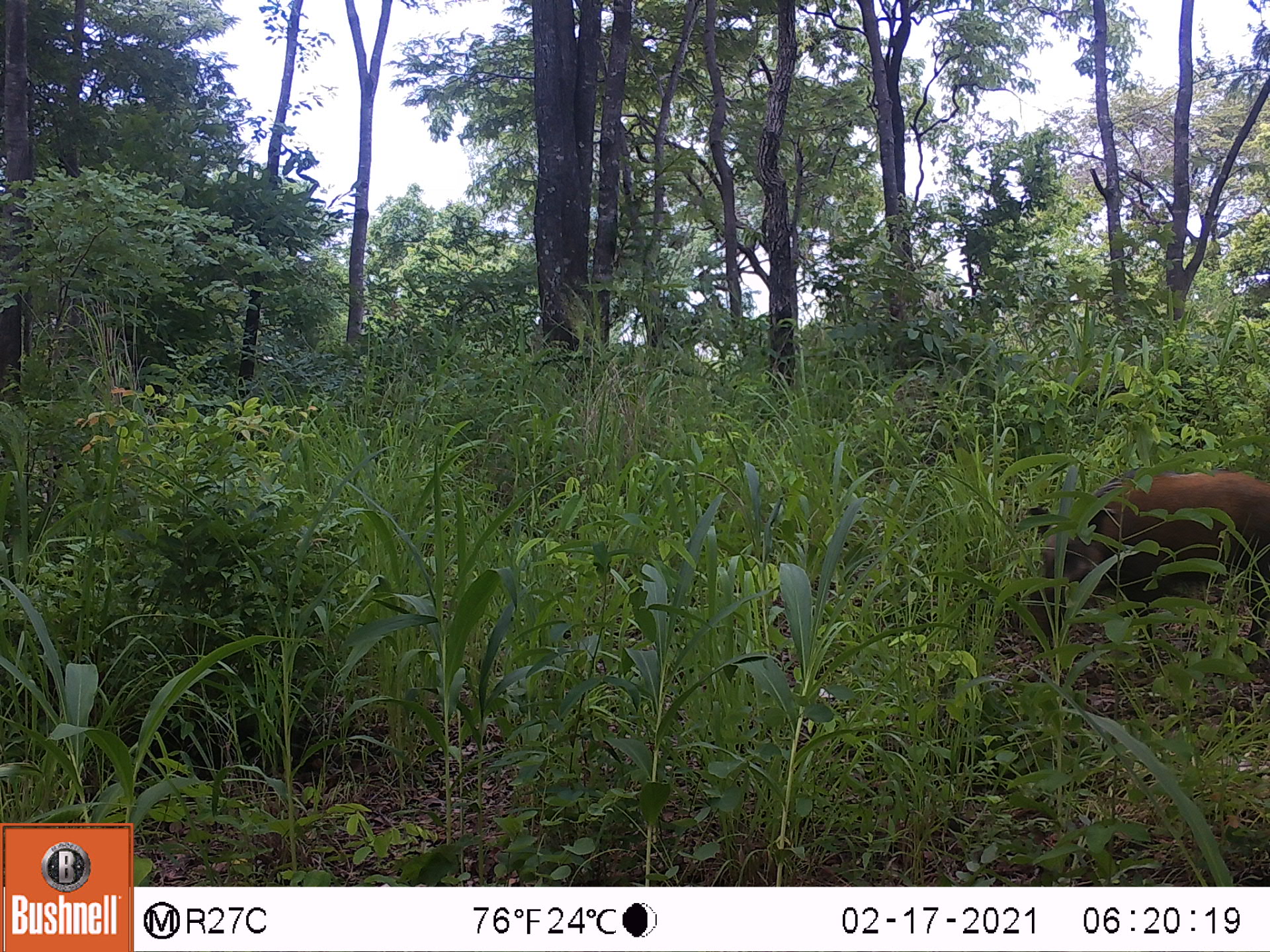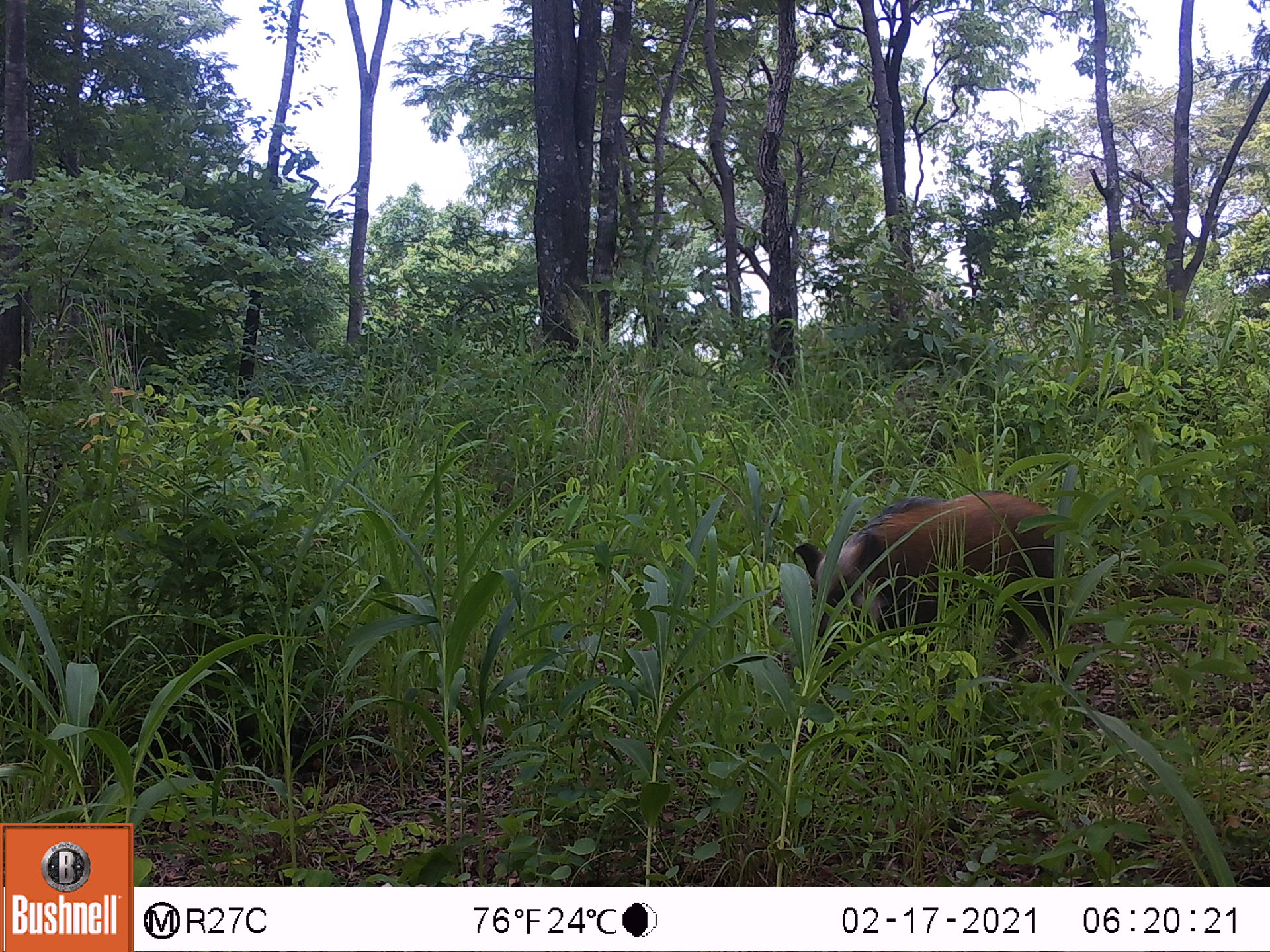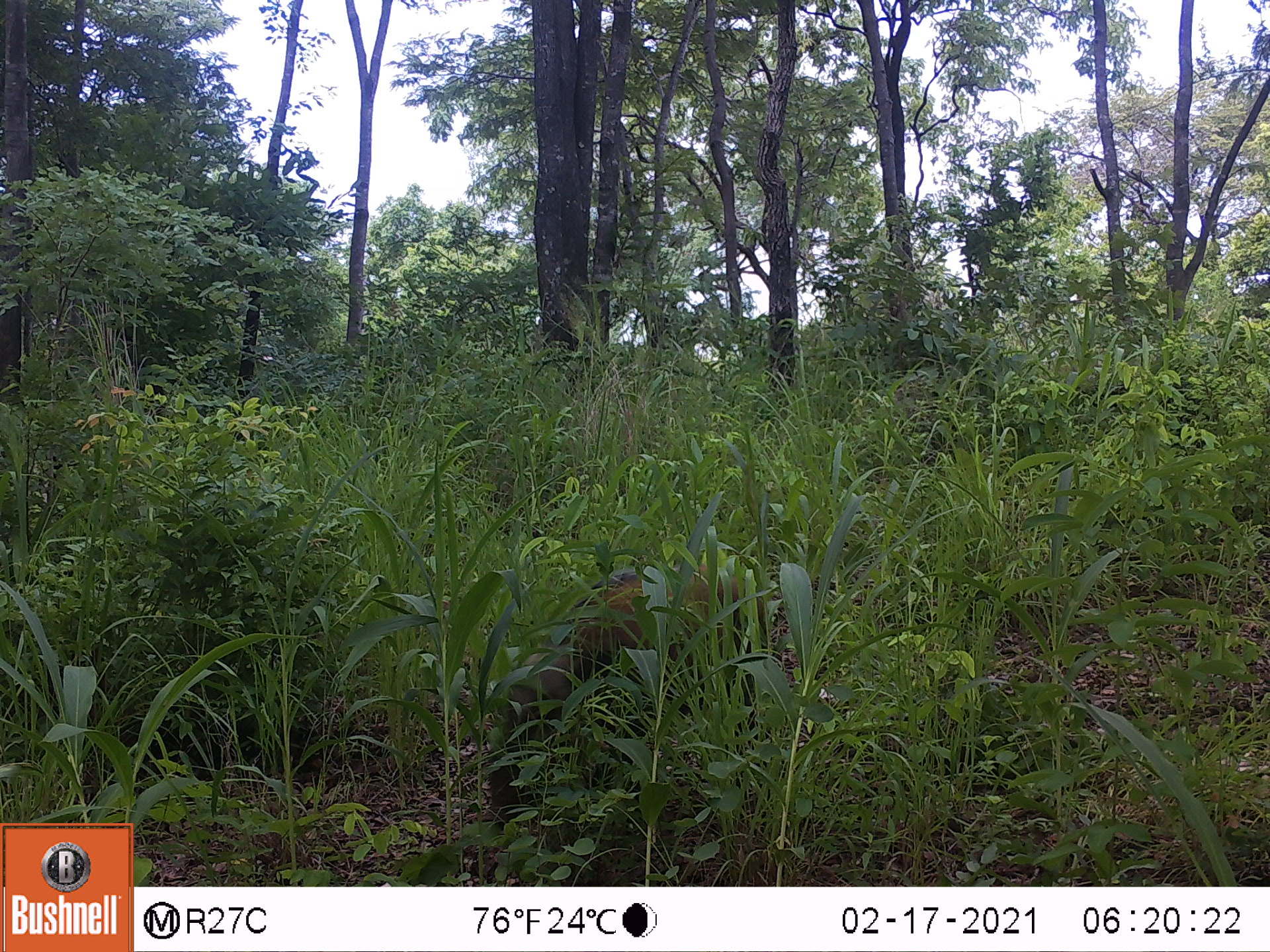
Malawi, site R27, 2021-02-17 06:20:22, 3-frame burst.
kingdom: Animalia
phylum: Chordata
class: Mammalia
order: Artiodactyla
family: Suidae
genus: Potamochoerus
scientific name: Potamochoerus larvatus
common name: bushpig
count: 1